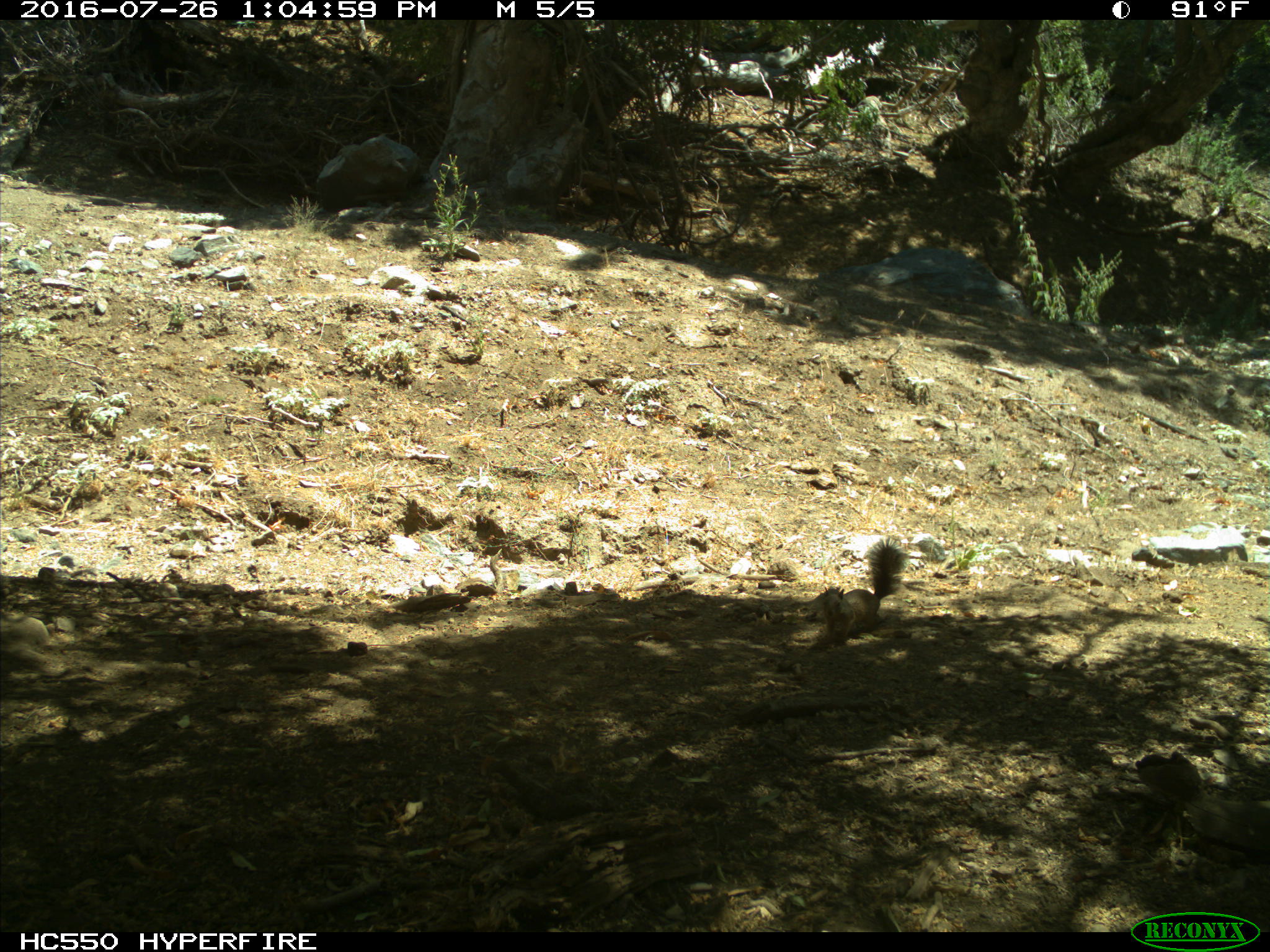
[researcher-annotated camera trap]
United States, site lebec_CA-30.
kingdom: Animalia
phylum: Chordata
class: Mammalia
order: Rodentia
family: Sciuridae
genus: Otospermophilus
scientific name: Otospermophilus beecheyi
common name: california ground squirrel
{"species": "Otospermophilus beecheyi (california ground squirrel)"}